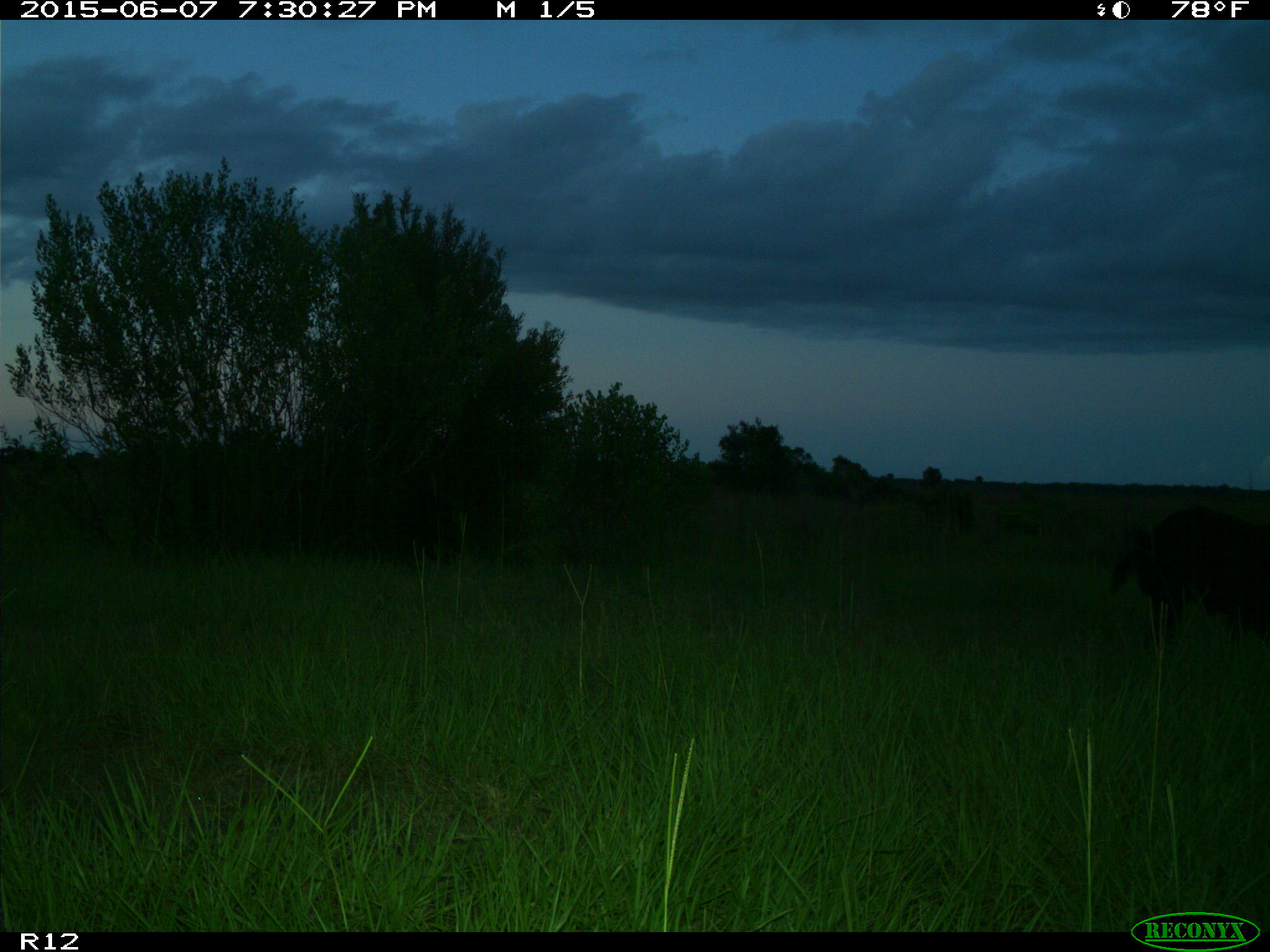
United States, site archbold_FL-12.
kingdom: Animalia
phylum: Chordata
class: Mammalia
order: Artiodactyla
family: Suidae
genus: Sus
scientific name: Sus scrofa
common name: wild boar